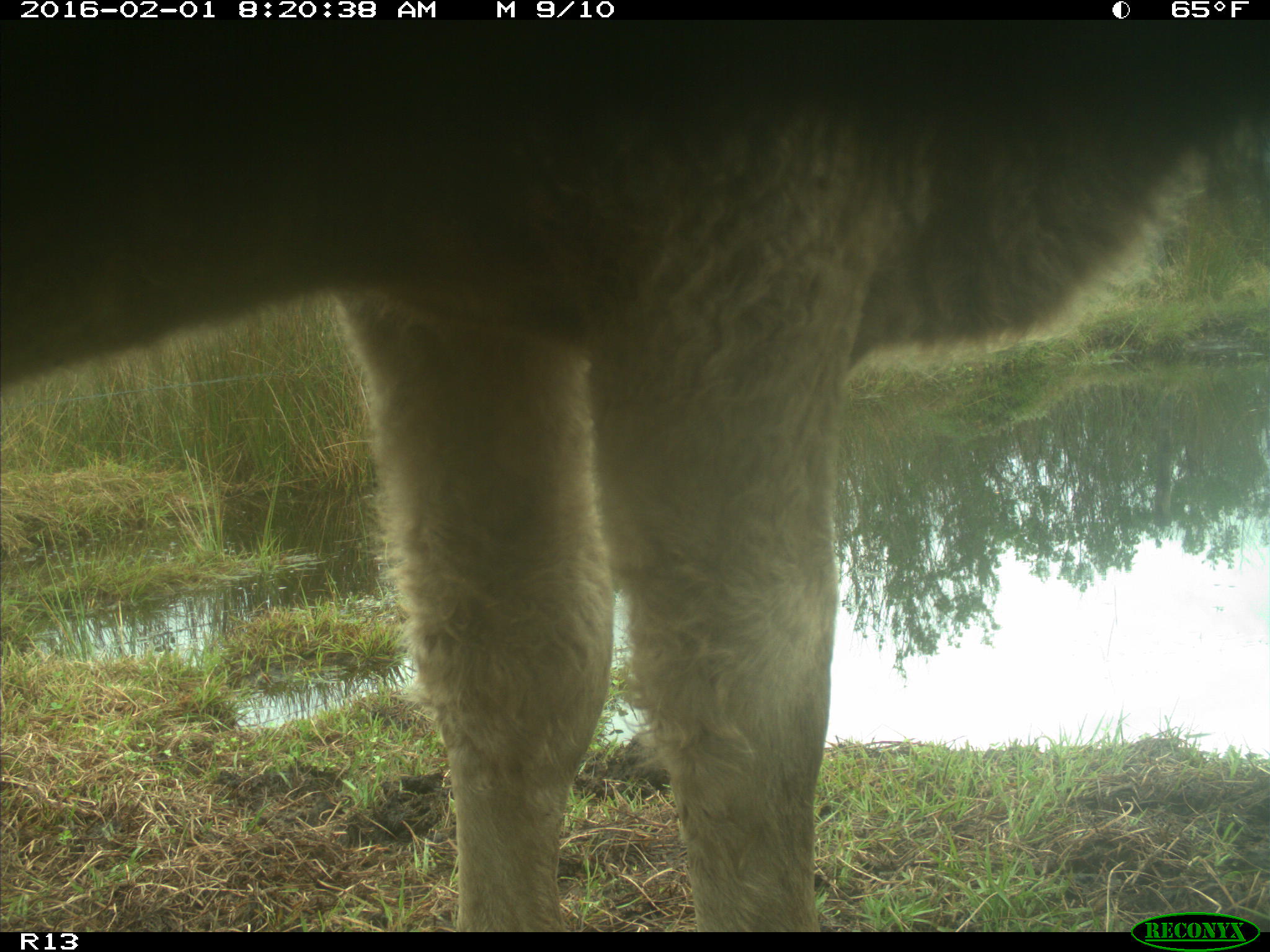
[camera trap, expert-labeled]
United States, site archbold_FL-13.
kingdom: Animalia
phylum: Chordata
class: Mammalia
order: Artiodactyla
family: Bovidae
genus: Bos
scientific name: Bos taurus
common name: domestic cow